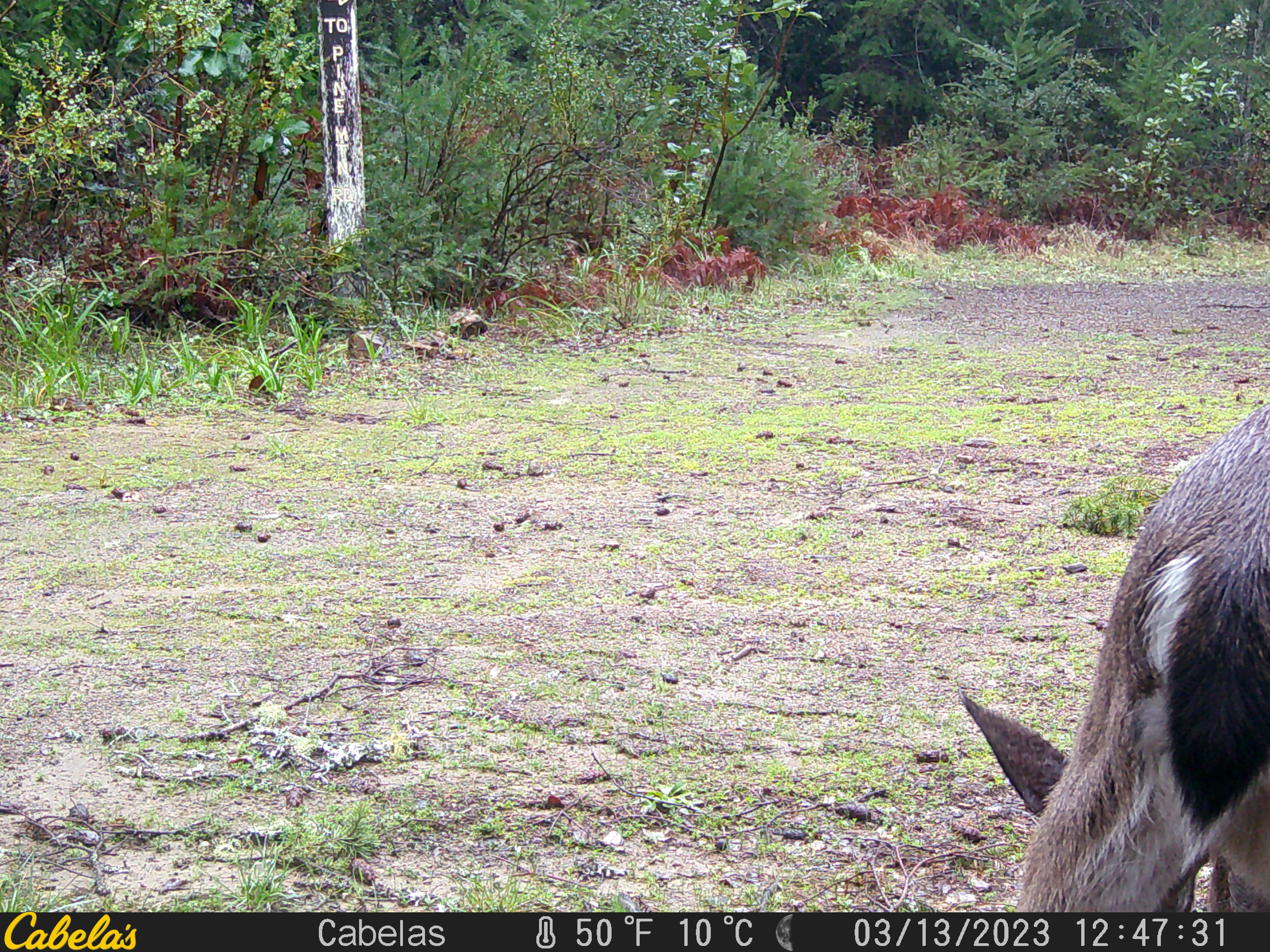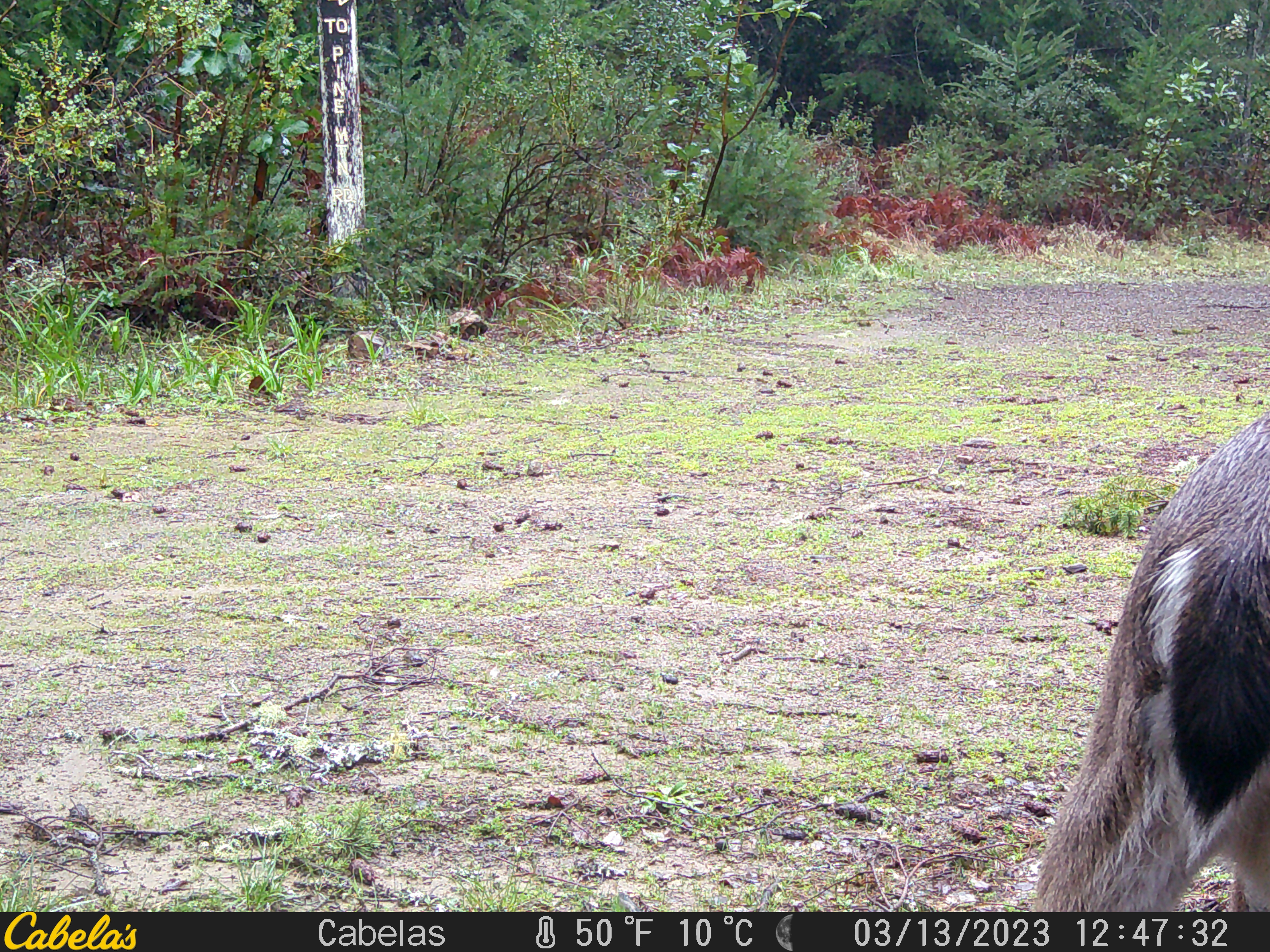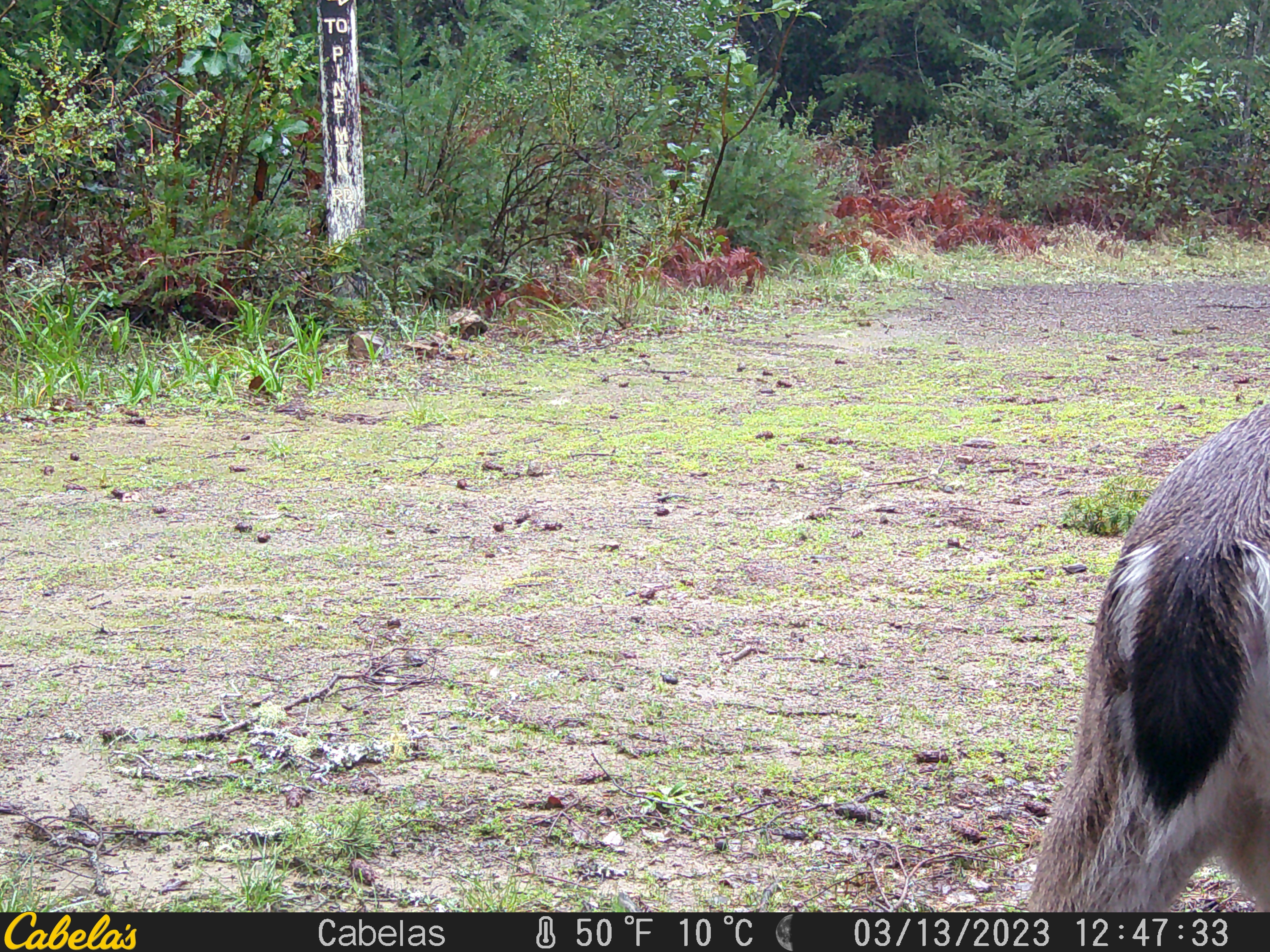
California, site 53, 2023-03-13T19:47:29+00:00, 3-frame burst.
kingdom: Animalia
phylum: Chordata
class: Mammalia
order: Artiodactyla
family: Cervidae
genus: Odocoileus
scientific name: Odocoileus hemionus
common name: mule deer